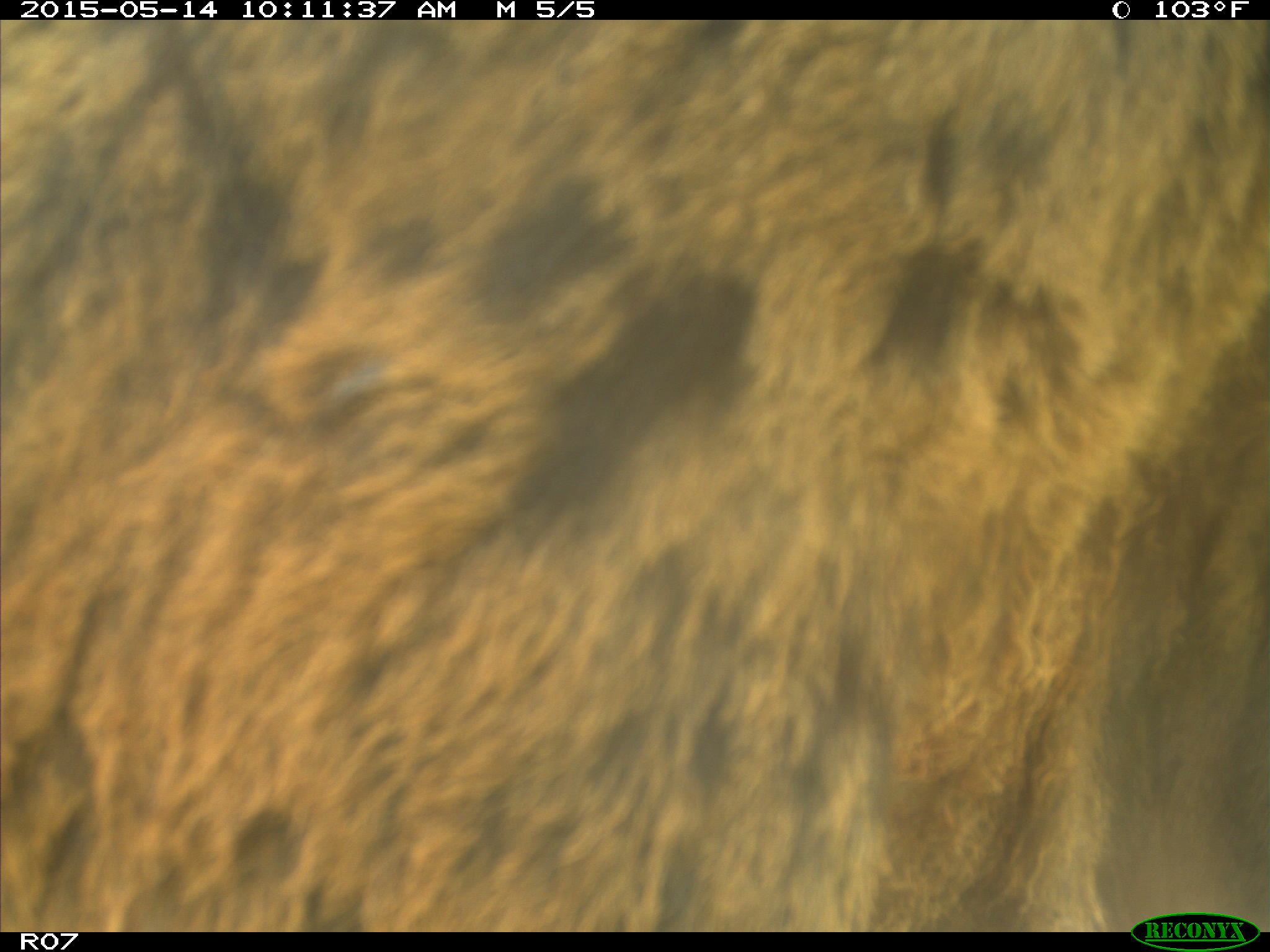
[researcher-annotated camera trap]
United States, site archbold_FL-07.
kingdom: Animalia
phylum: Chordata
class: Mammalia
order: Artiodactyla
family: Bovidae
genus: Bos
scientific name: Bos taurus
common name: domestic cow